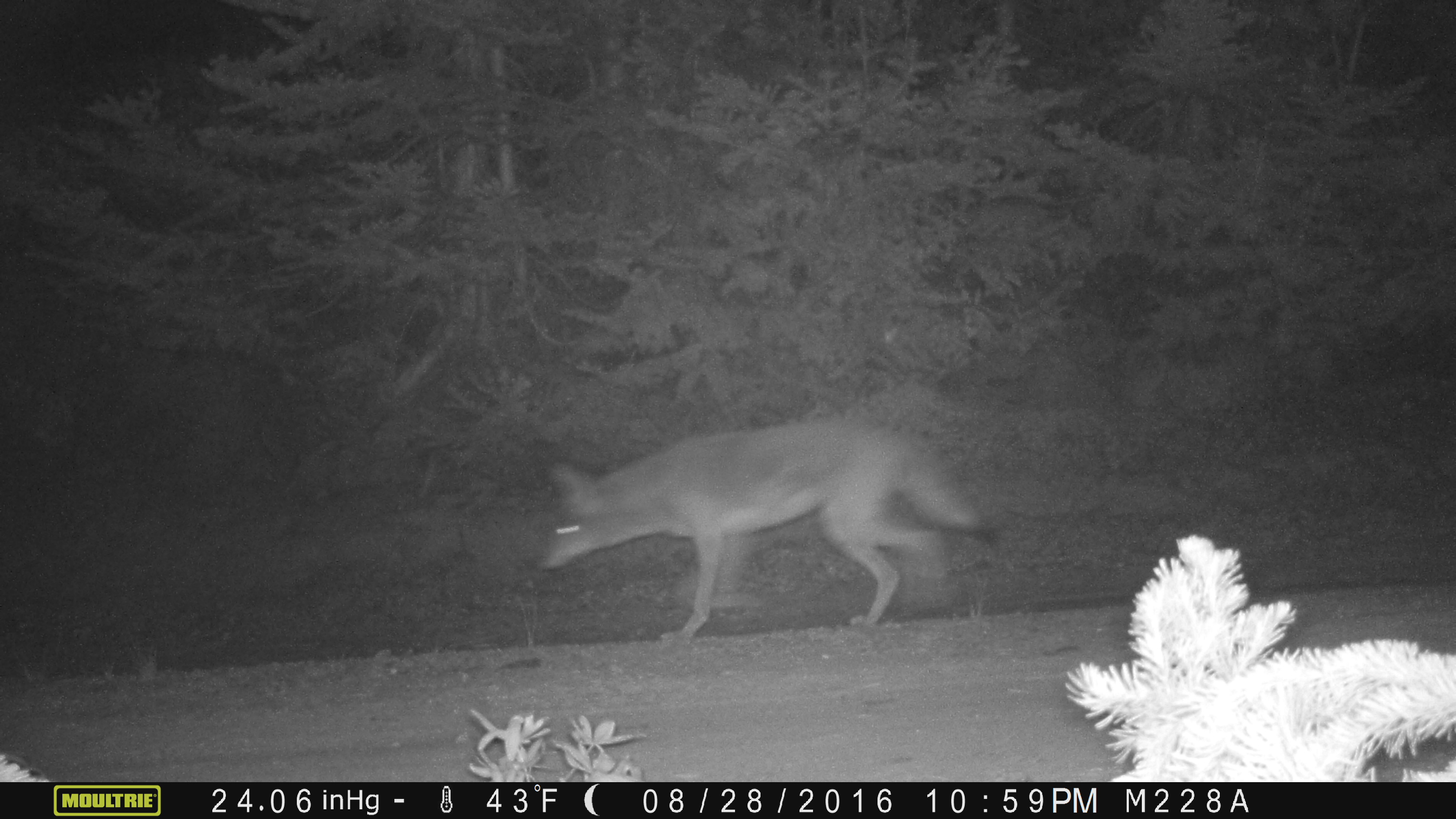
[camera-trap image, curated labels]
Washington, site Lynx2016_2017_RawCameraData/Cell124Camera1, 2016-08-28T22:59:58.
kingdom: Animalia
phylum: Chordata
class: Mammalia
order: Carnivora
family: Canidae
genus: Canis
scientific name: Canis latrans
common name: coyote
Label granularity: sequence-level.